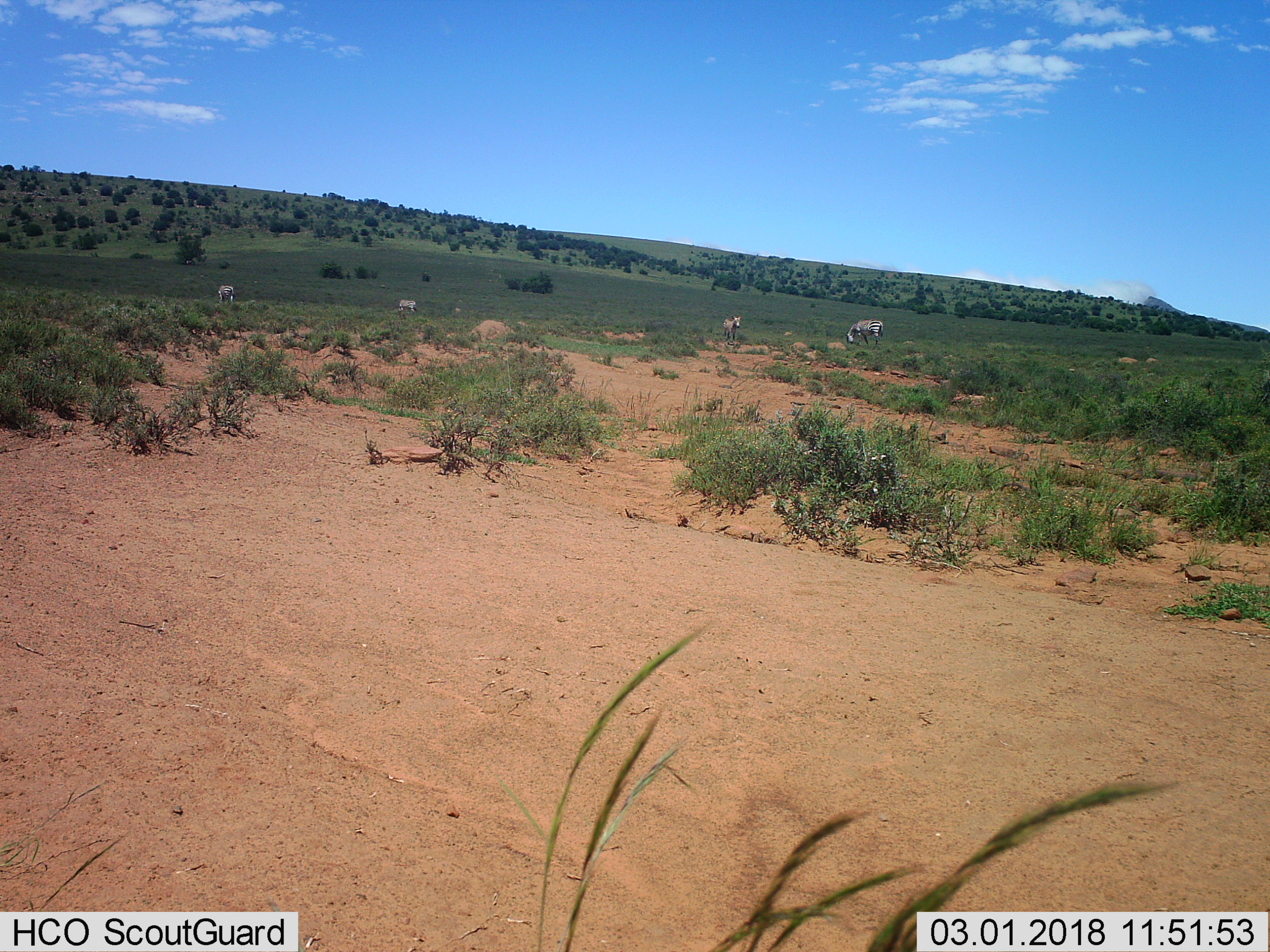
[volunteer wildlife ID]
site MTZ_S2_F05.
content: unidentified animal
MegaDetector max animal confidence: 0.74